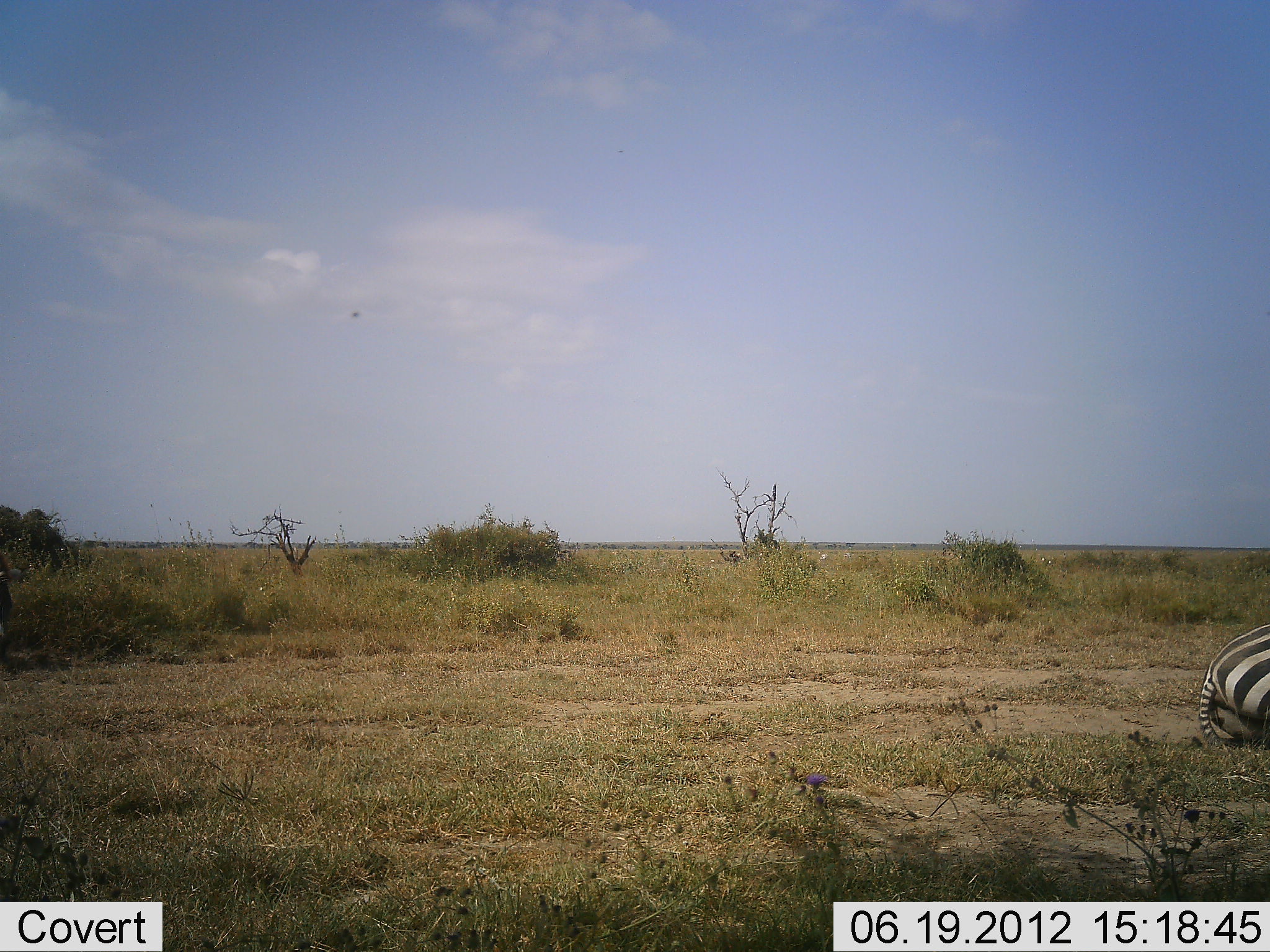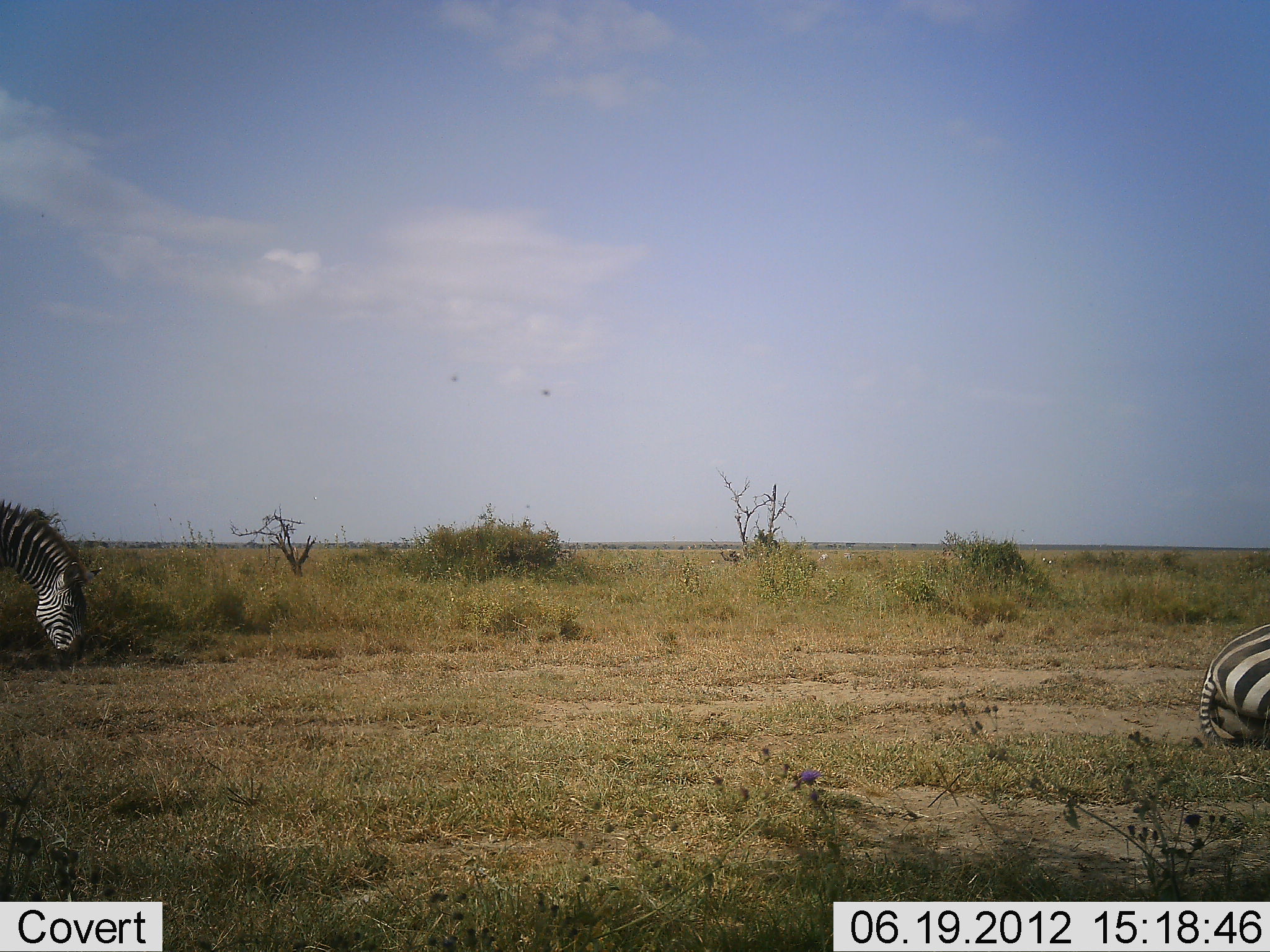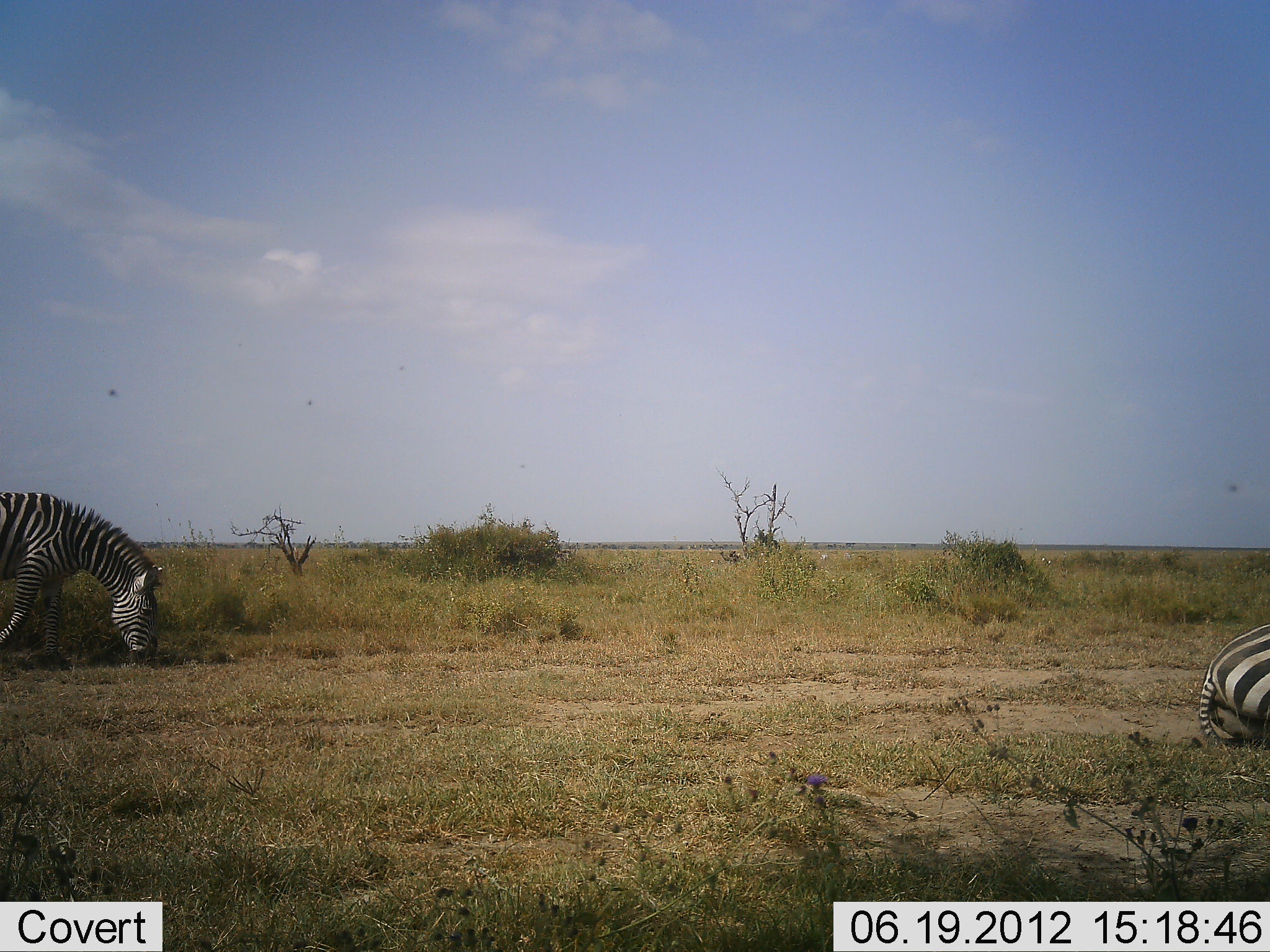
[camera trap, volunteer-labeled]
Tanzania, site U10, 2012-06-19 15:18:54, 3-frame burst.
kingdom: Animalia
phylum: Chordata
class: Mammalia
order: Perissodactyla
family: Equidae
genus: Equus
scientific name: Equus quagga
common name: plains zebra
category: zebra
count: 2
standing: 0%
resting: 100%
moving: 20%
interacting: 0%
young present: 0%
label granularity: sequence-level